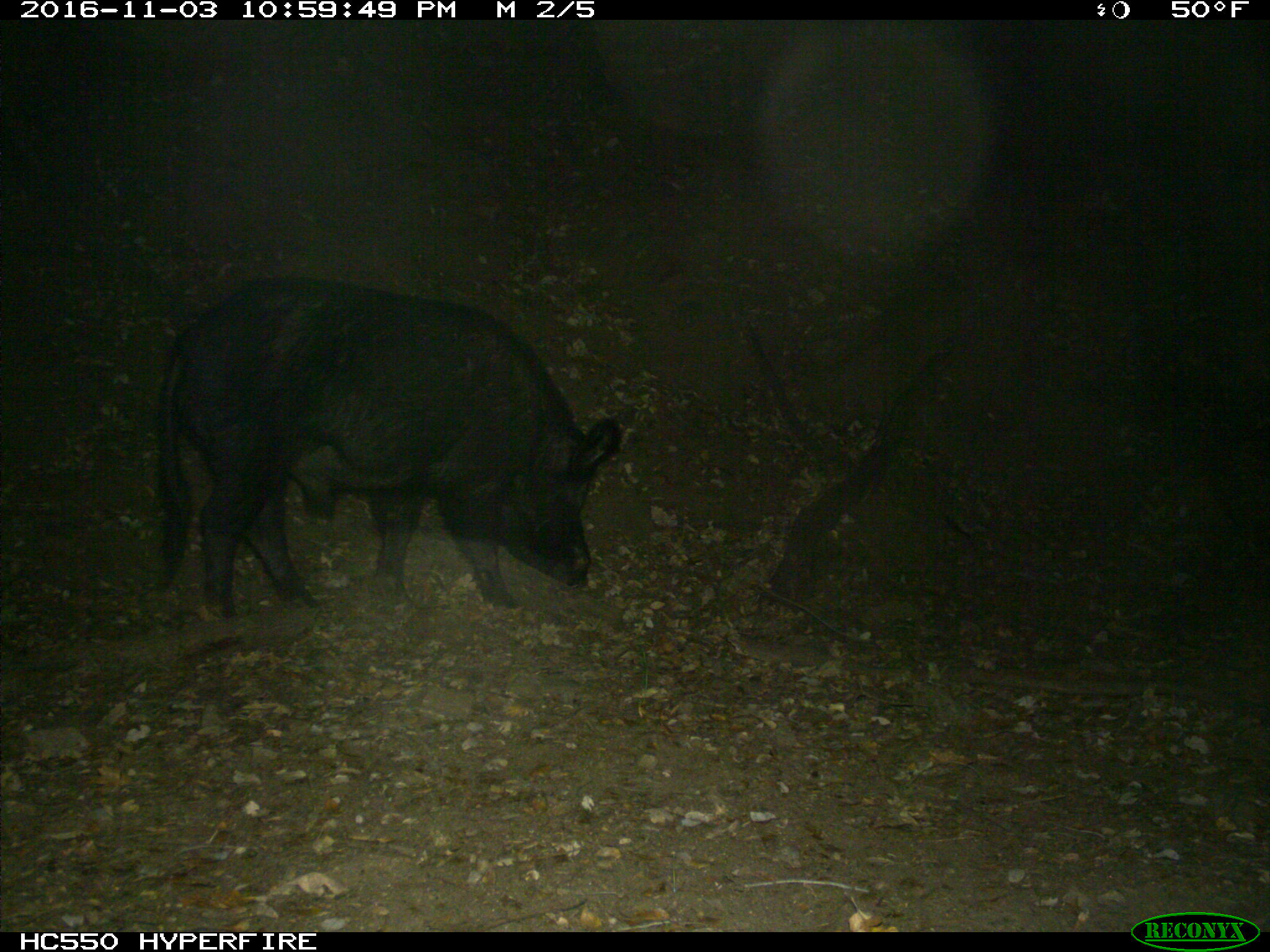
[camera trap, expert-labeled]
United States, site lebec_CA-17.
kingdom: Animalia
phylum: Chordata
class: Mammalia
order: Artiodactyla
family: Suidae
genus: Sus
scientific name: Sus scrofa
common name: wild boar